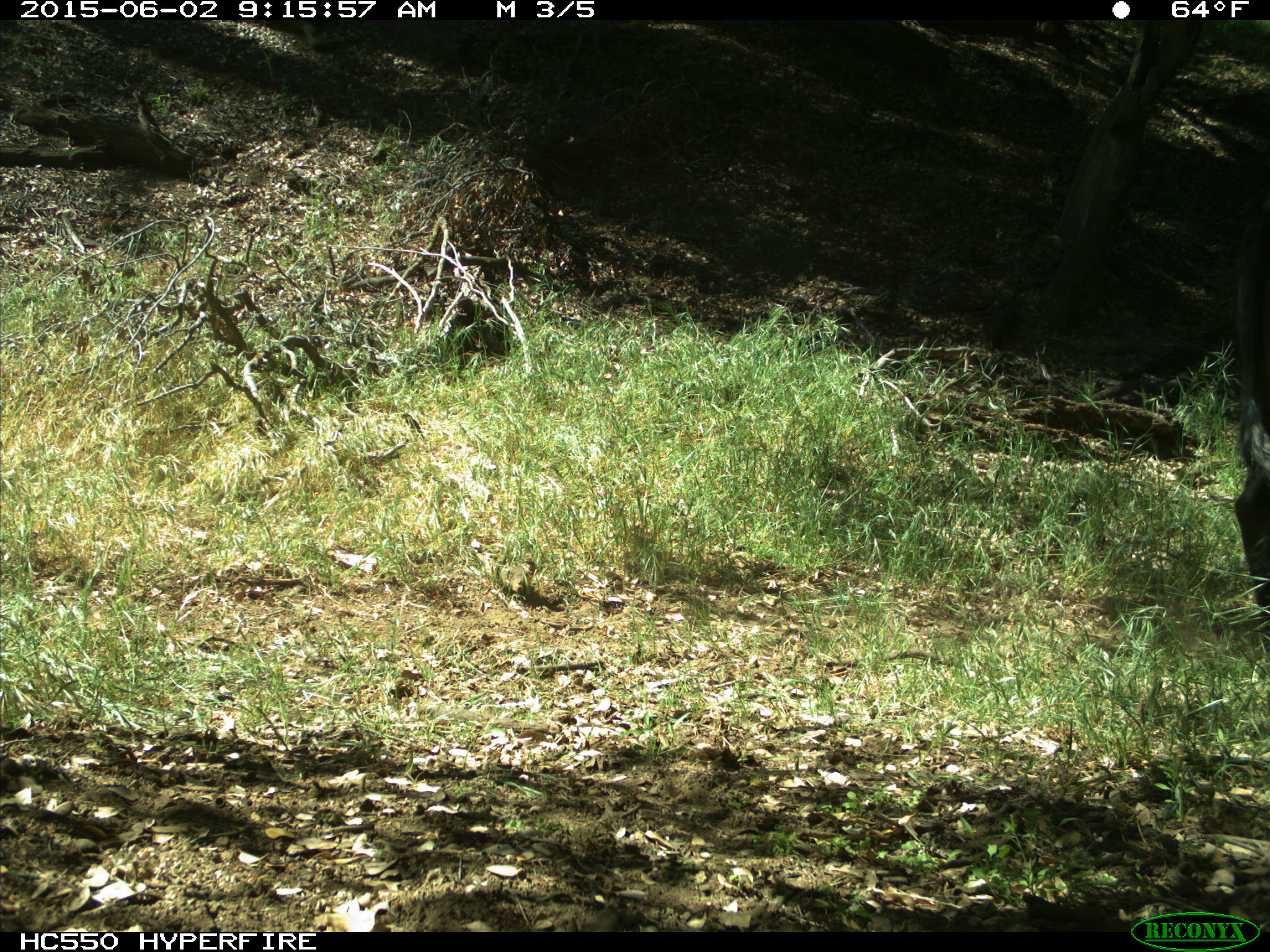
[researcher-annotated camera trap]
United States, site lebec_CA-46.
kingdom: Animalia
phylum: Chordata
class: Mammalia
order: Artiodactyla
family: Bovidae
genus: Bos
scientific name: Bos taurus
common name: domestic cow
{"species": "Bos taurus (domestic cow)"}